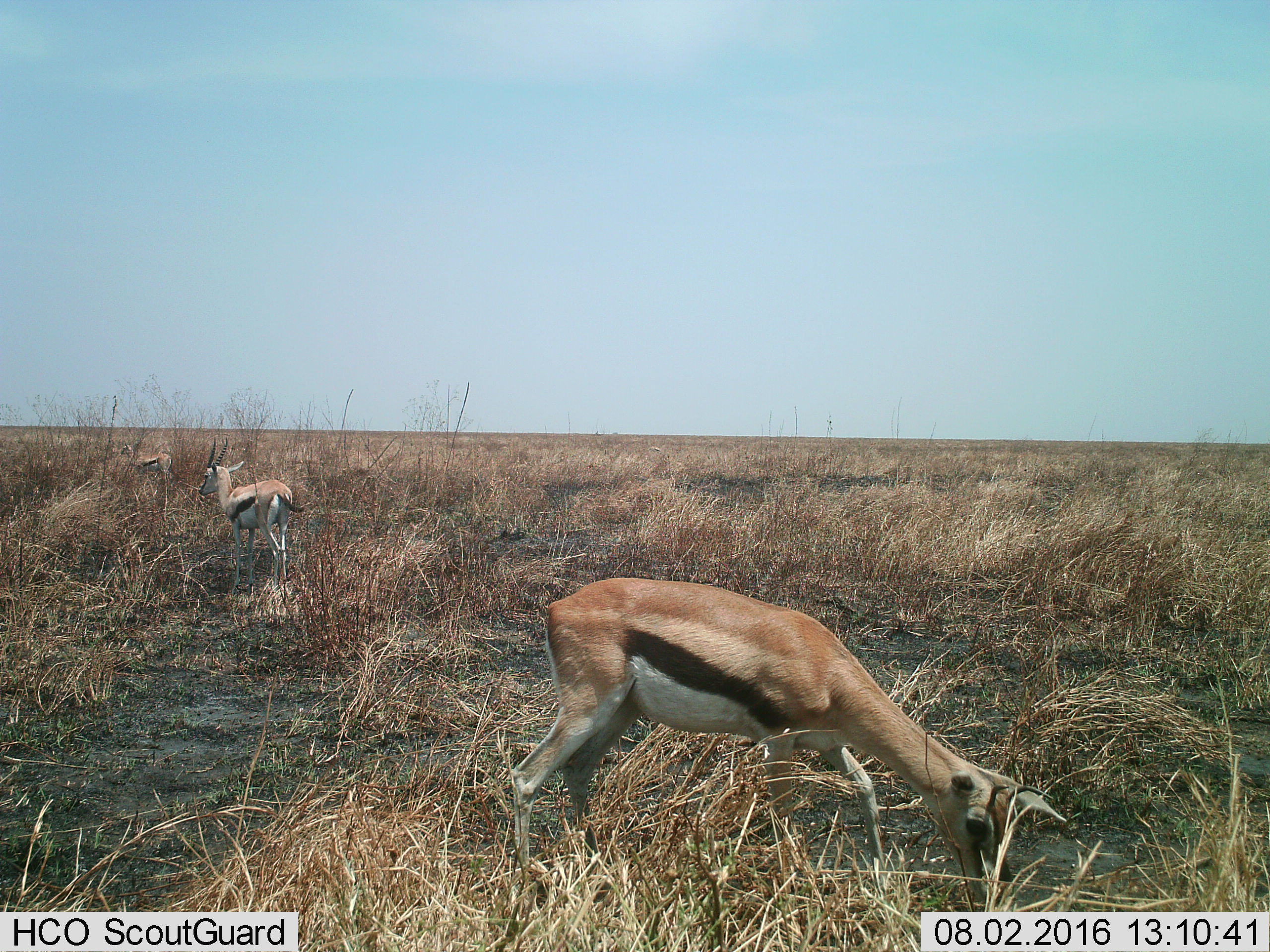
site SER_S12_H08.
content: unidentified animal